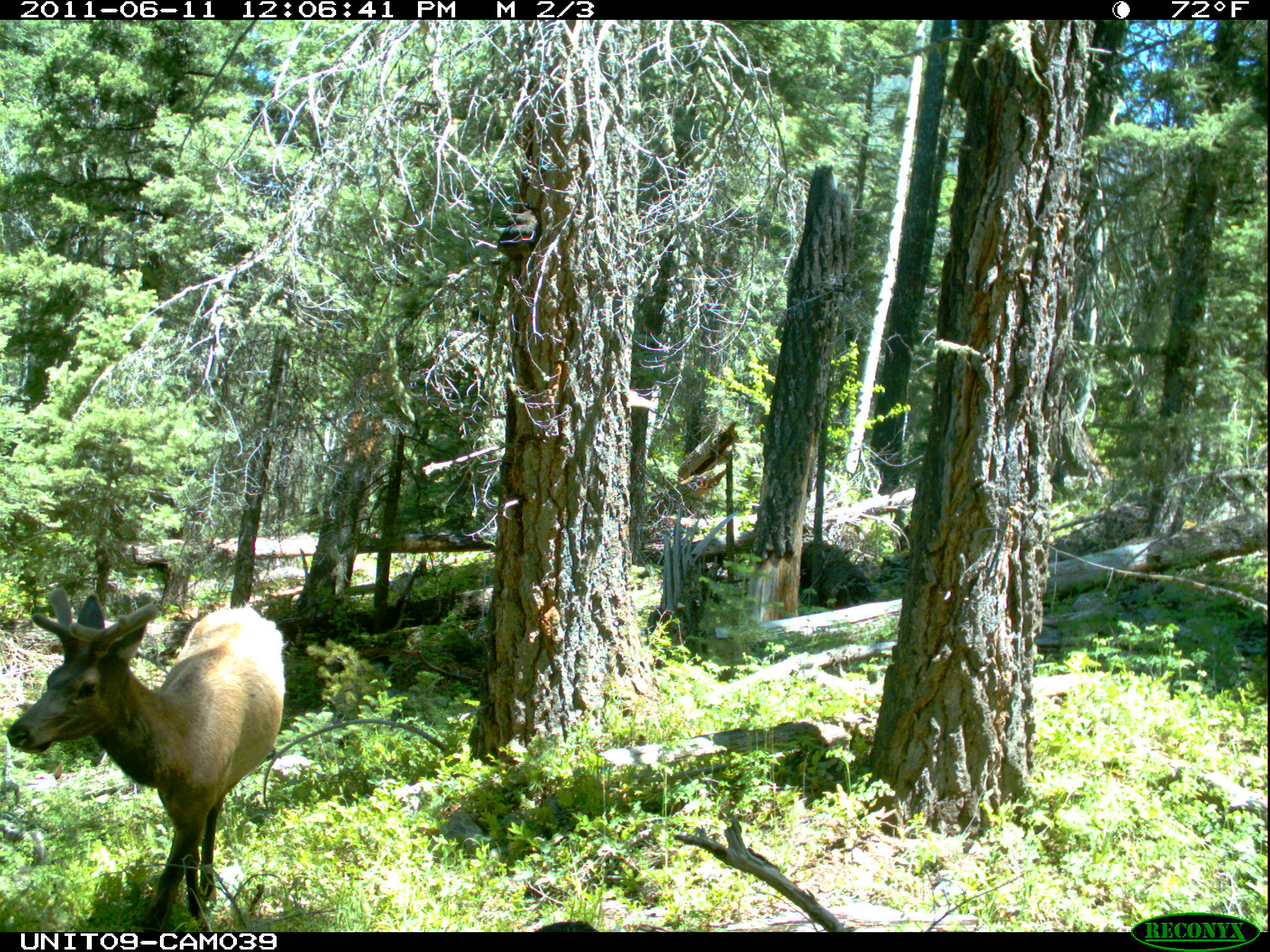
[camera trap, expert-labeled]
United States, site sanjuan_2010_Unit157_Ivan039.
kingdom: Animalia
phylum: Chordata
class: Mammalia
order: Artiodactyla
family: Cervidae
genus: Cervus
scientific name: Cervus elaphus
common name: red deer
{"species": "Cervus elaphus (red deer)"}